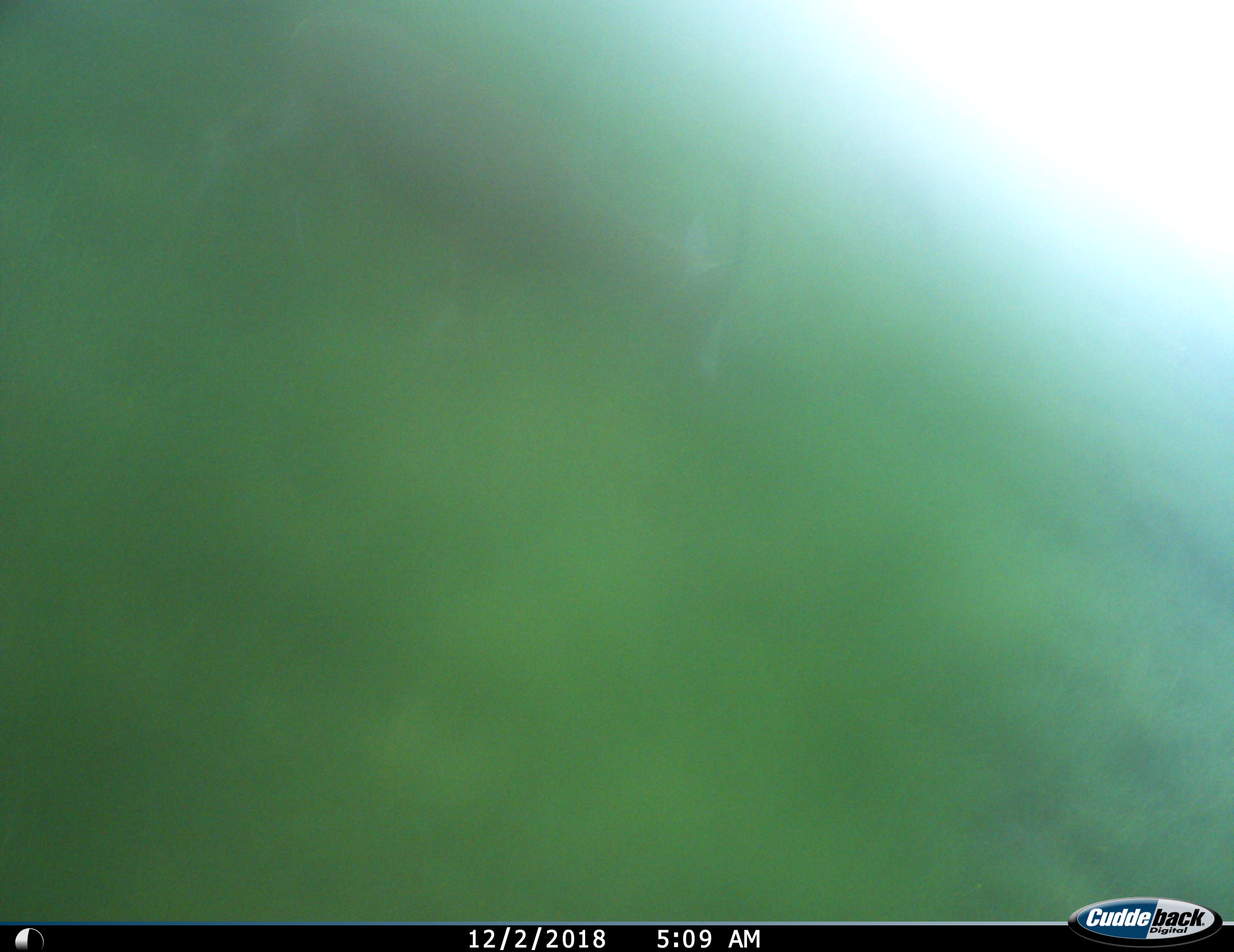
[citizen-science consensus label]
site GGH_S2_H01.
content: unidentified animal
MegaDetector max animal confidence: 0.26